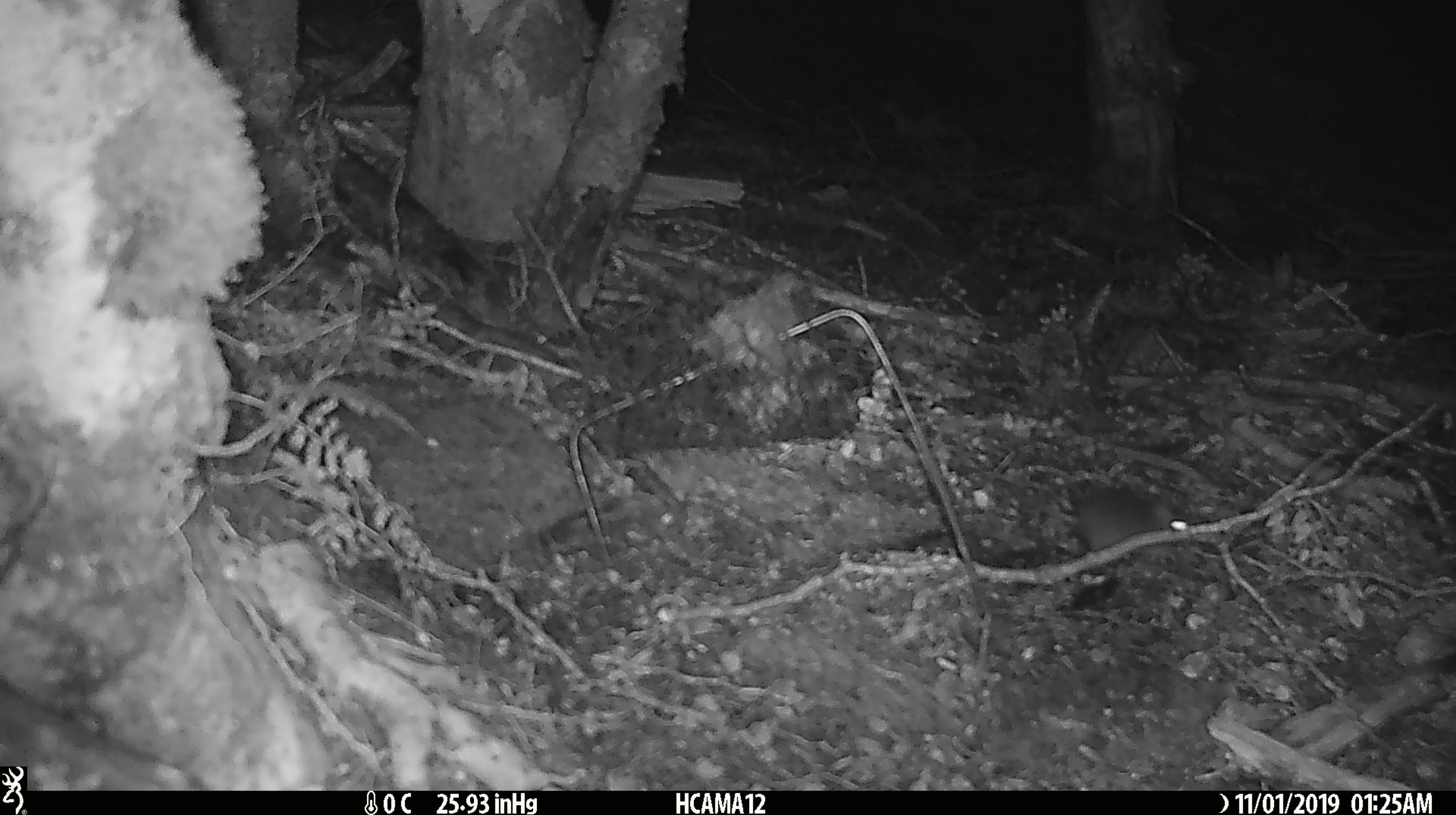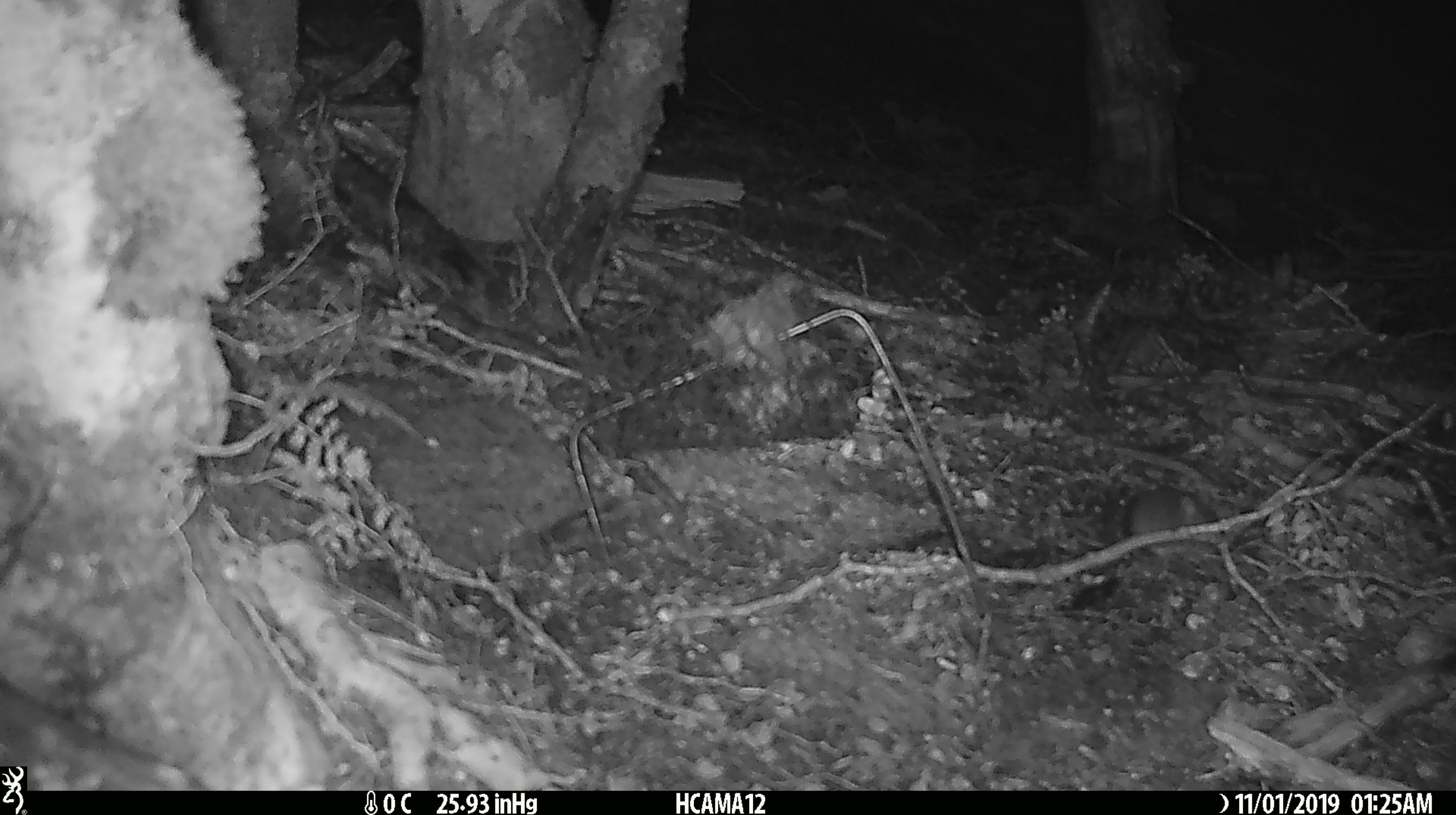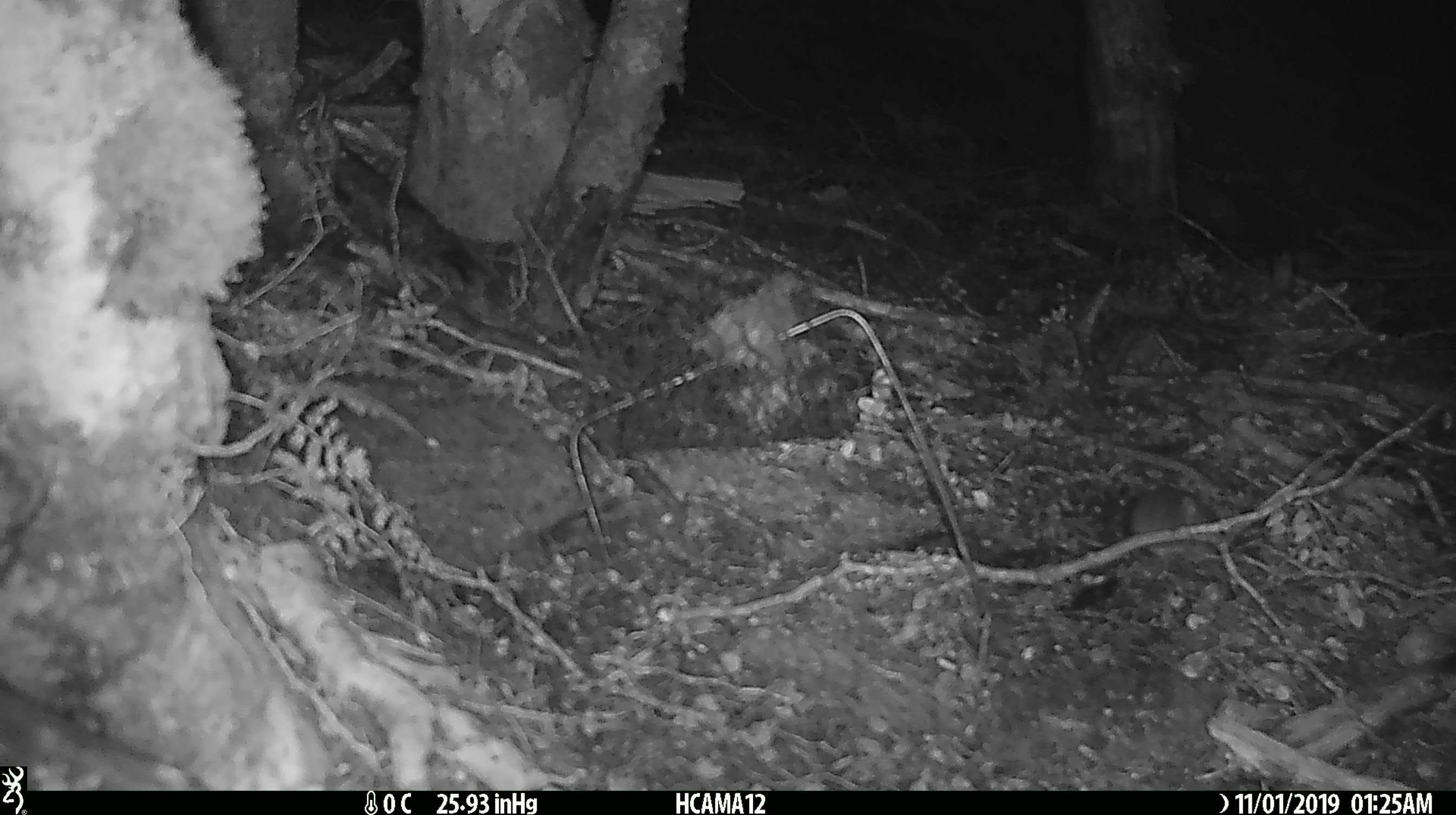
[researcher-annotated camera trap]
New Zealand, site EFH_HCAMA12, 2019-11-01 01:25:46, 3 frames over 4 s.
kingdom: Animalia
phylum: Chordata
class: Mammalia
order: Rodentia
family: Muridae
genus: Mus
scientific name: Mus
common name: mouse